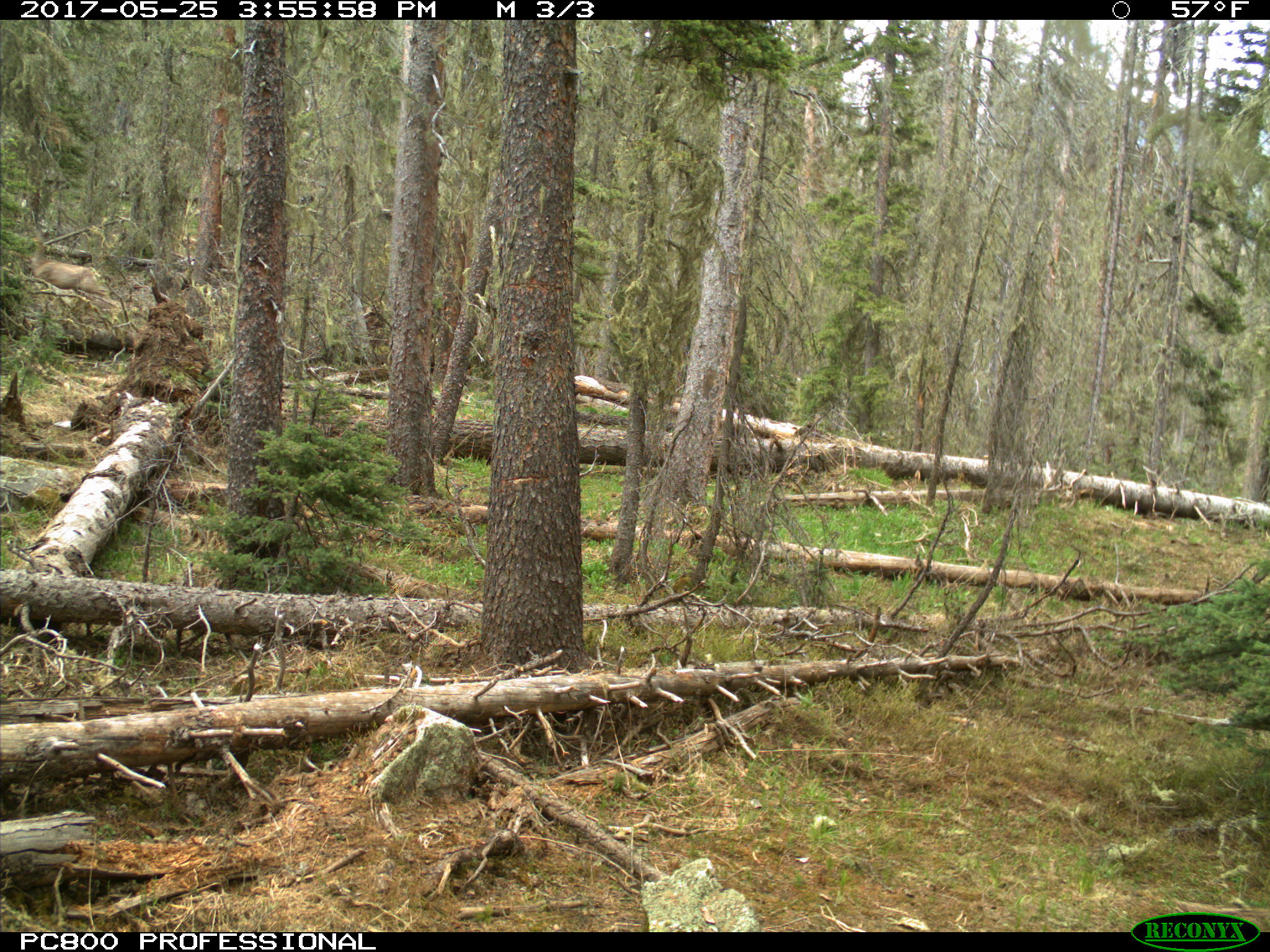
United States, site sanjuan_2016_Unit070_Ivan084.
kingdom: Animalia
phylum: Chordata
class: Mammalia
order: Artiodactyla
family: Cervidae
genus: Odocoileus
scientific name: Odocoileus hemionus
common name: mule deer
Odocoileus hemionus (mule deer).